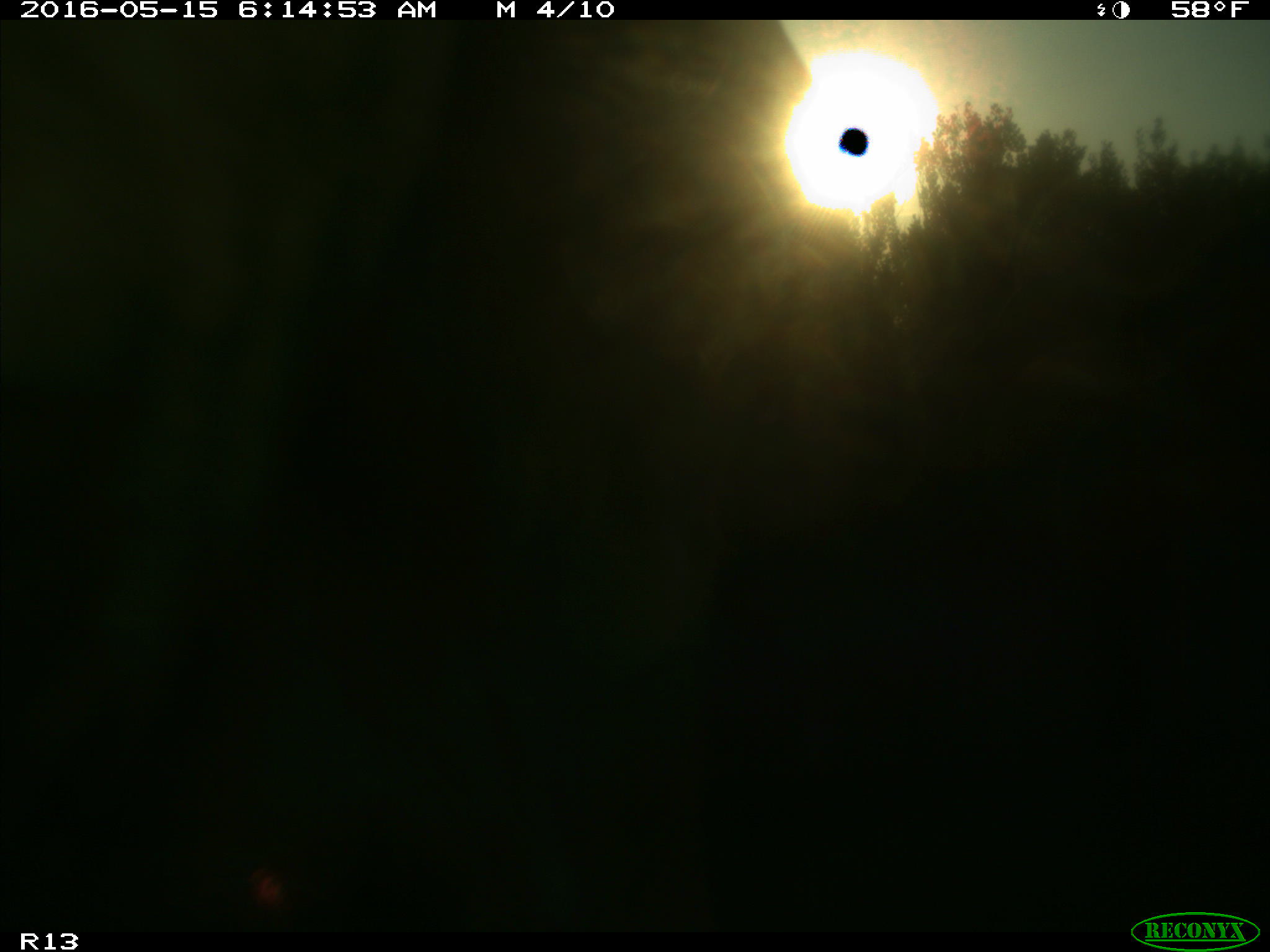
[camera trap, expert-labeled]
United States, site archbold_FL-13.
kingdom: Animalia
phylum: Chordata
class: Mammalia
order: Artiodactyla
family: Bovidae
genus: Bos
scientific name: Bos taurus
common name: domestic cow